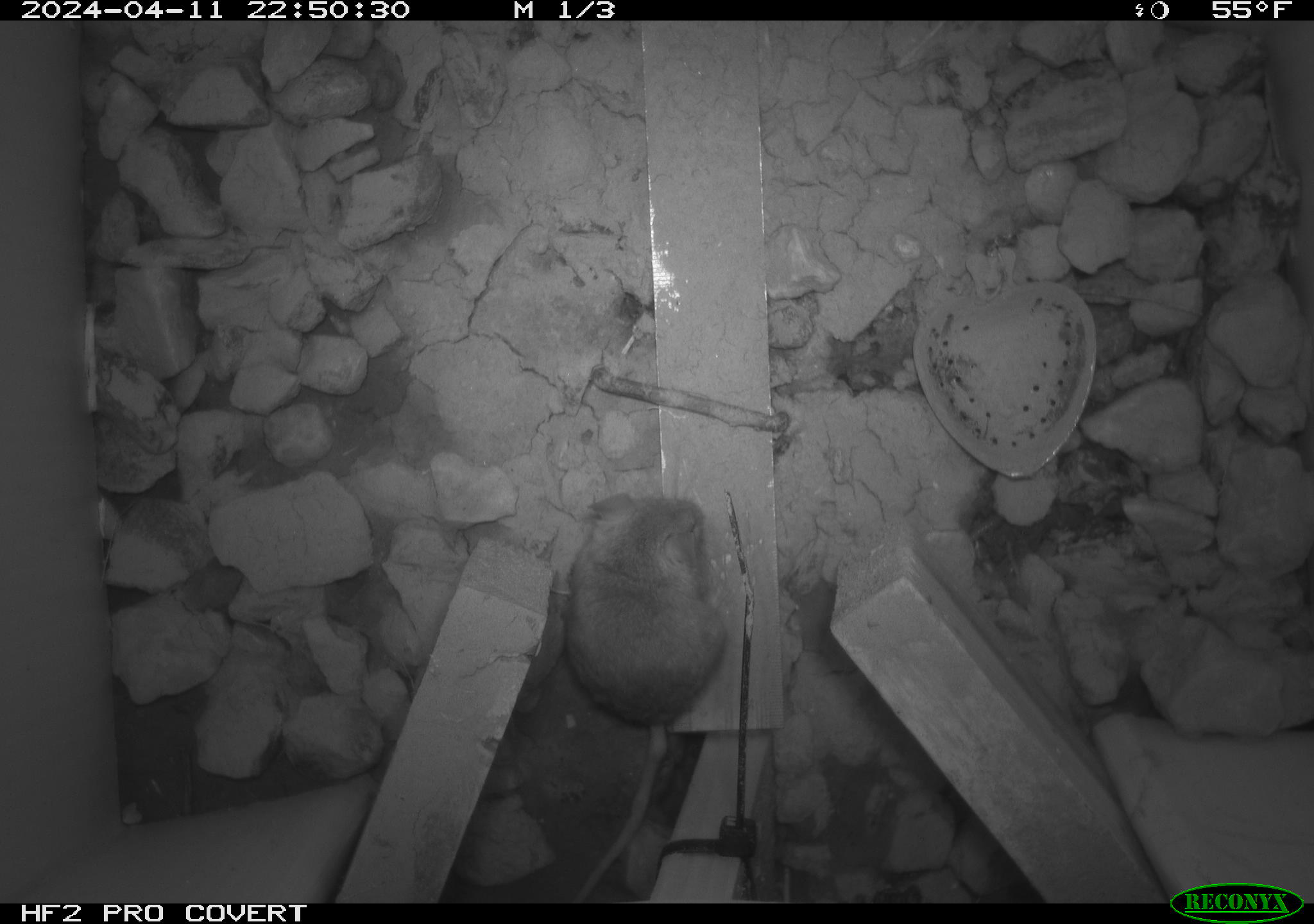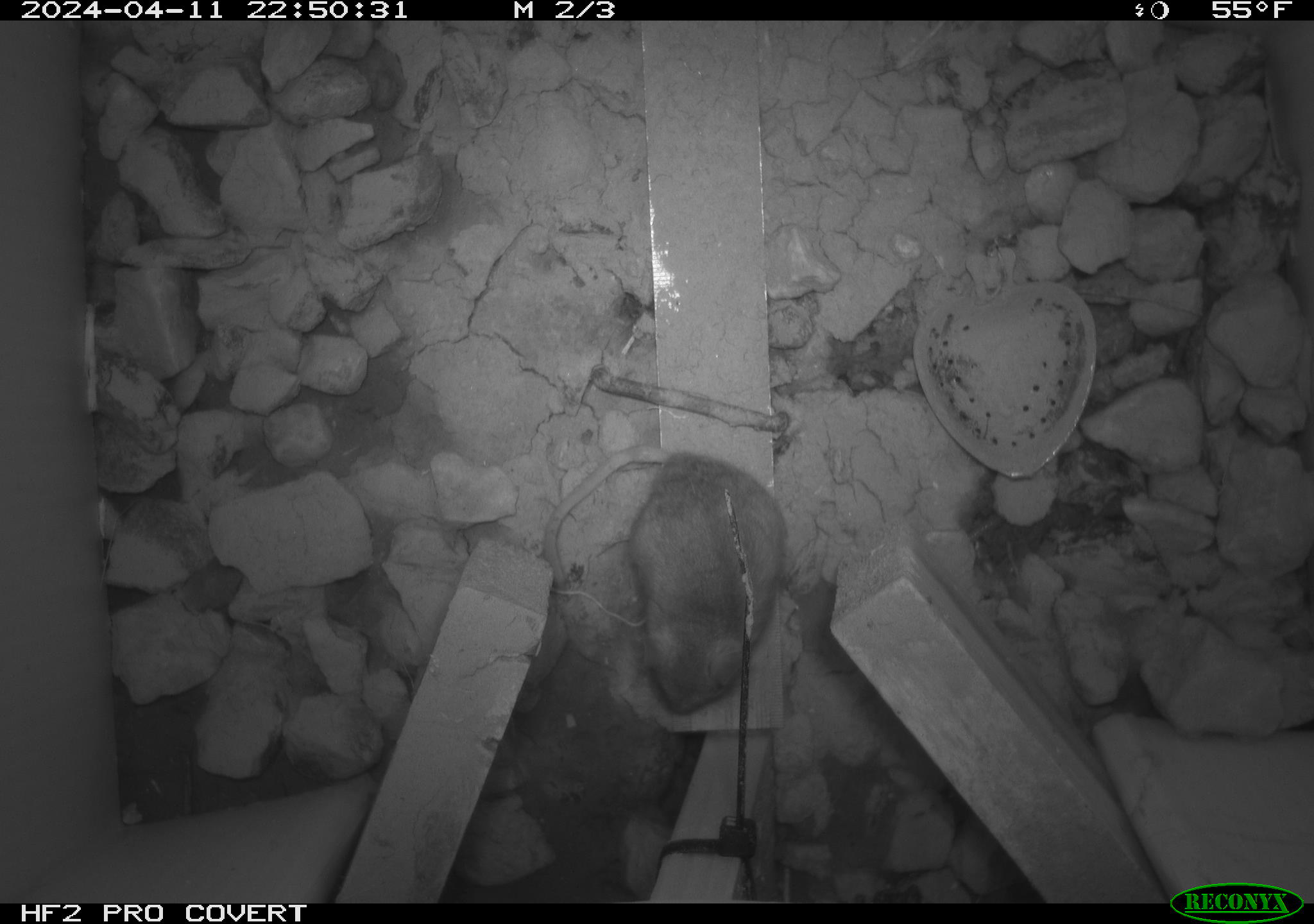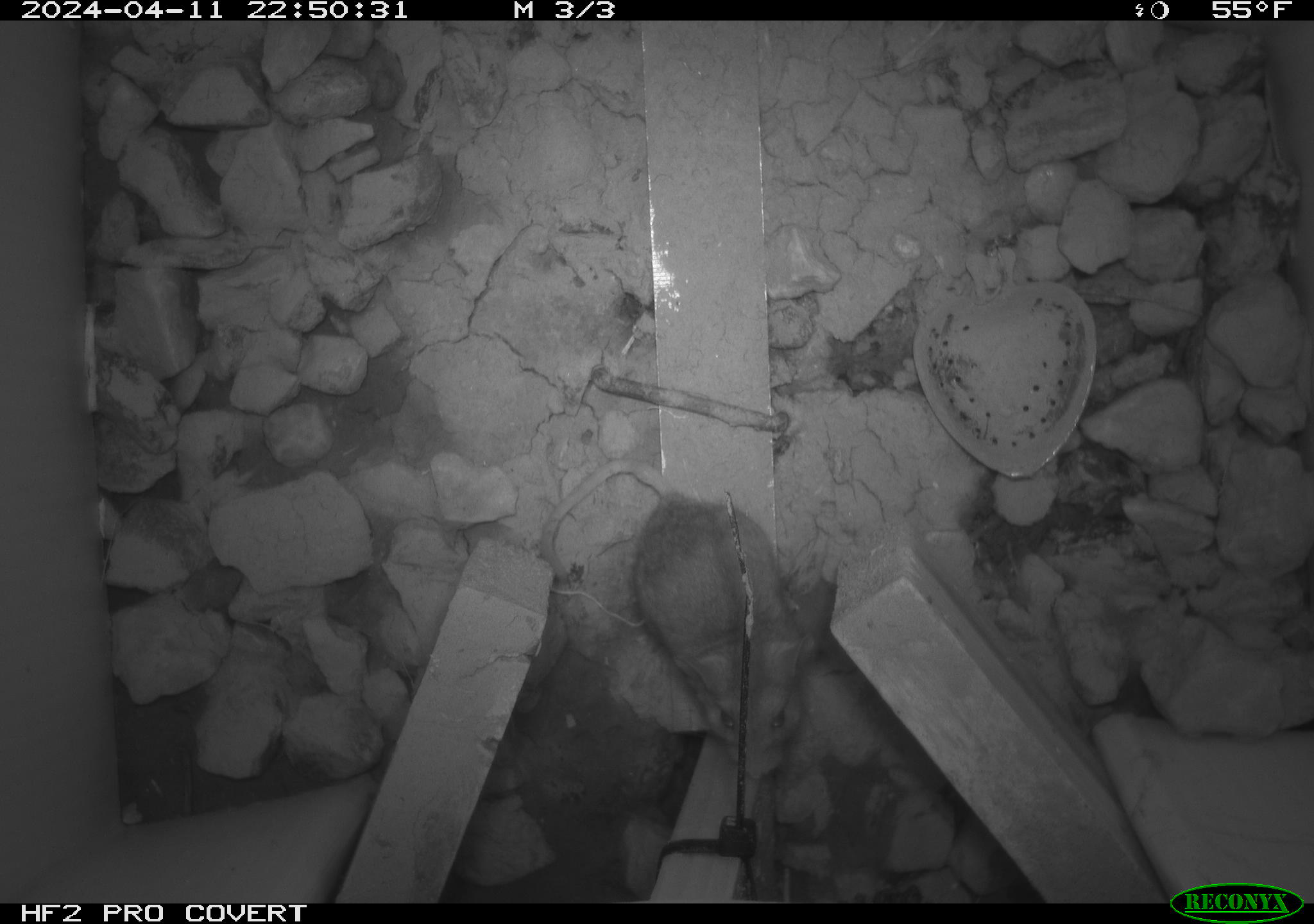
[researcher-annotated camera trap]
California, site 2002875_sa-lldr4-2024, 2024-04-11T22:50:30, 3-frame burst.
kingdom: Animalia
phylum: Chordata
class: Mammalia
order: Rodentia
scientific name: Rodentia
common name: mouse species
Mouse species (Rodentia).